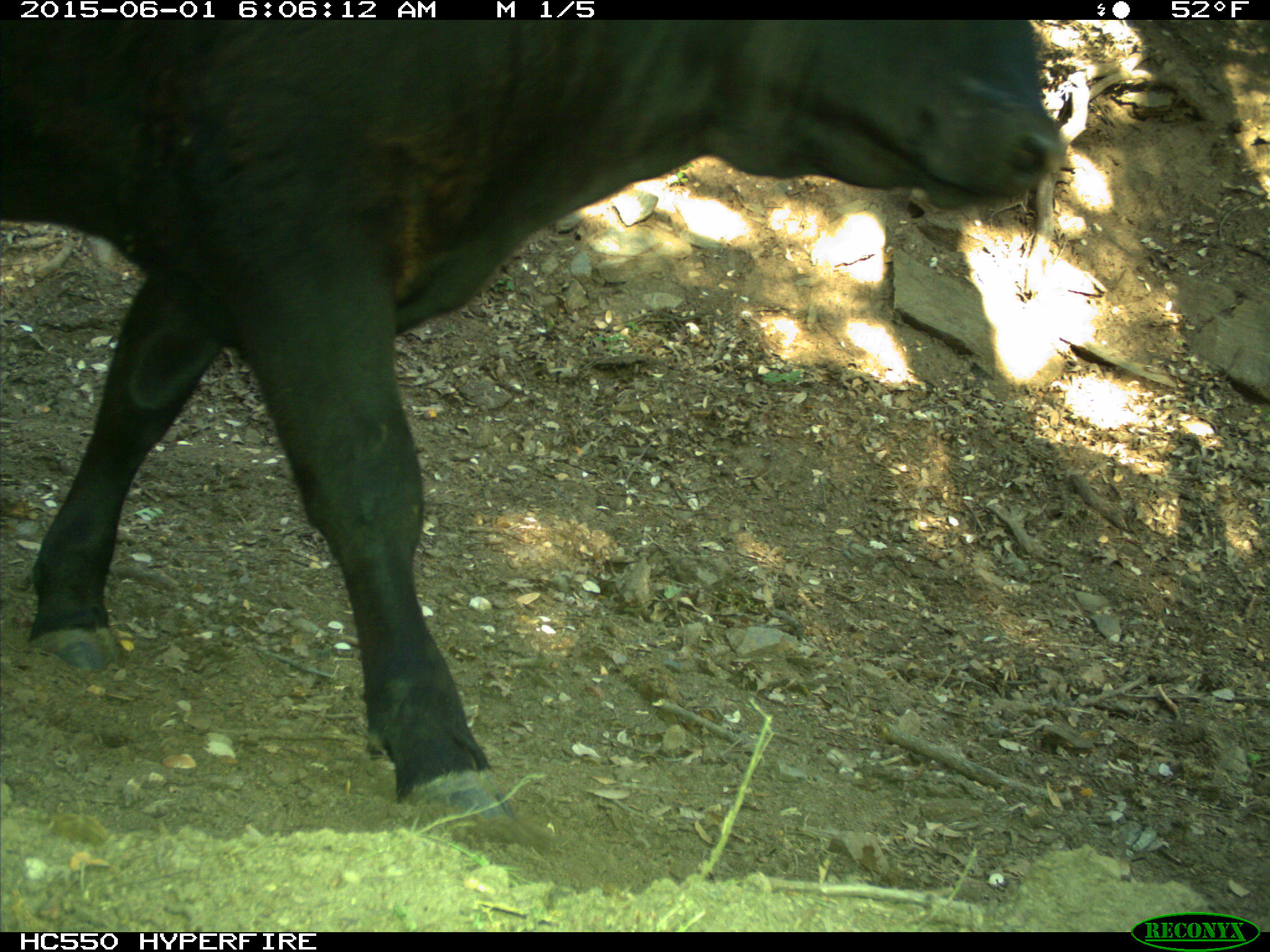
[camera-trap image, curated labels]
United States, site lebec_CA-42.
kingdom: Animalia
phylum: Chordata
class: Mammalia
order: Artiodactyla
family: Bovidae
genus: Bos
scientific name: Bos taurus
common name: domestic cow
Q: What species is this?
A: Bos taurus (domestic cow).